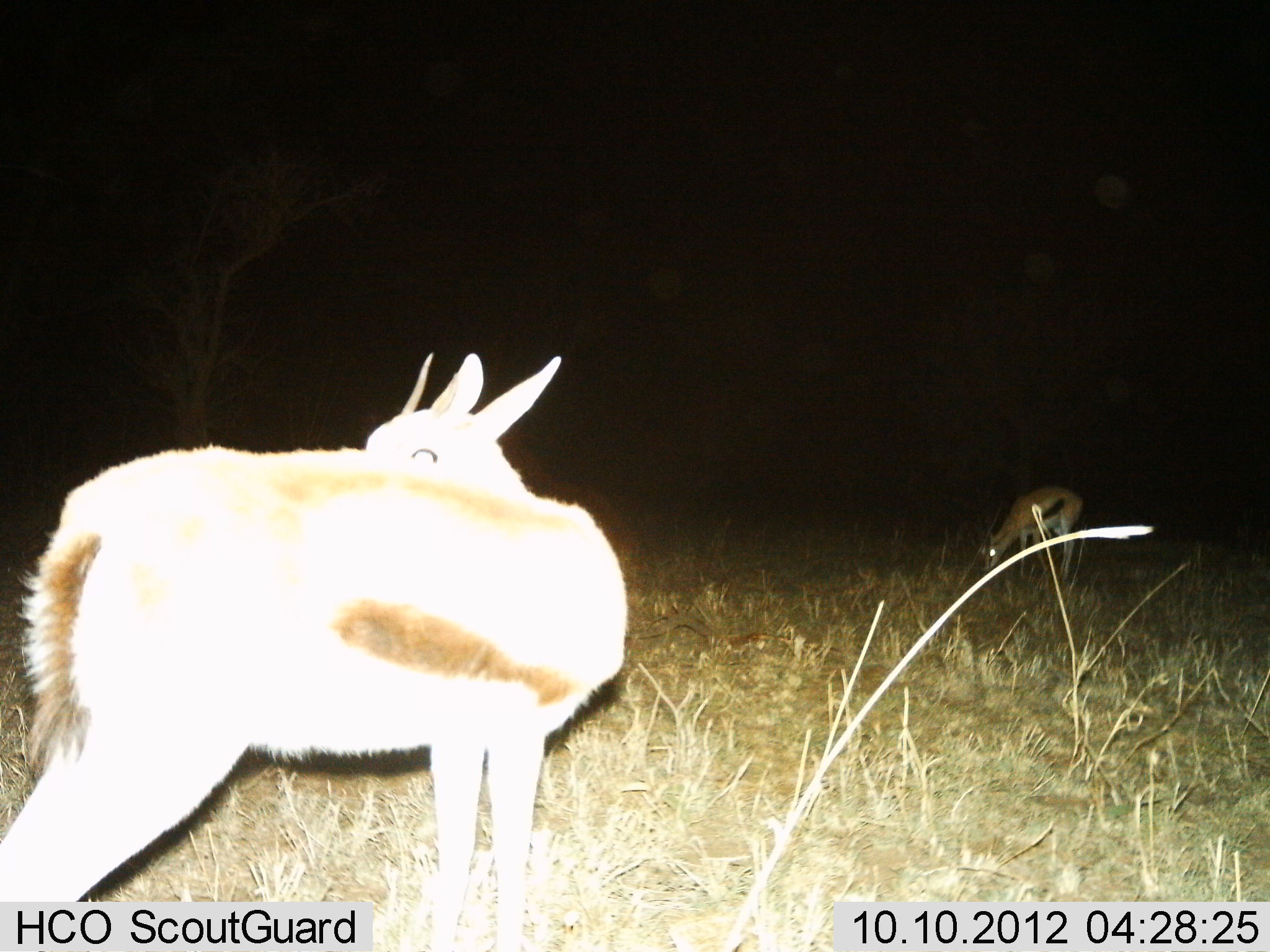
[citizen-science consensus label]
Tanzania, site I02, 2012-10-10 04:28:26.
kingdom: Animalia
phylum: Chordata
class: Mammalia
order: Artiodactyla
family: Bovidae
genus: Eudorcas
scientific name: Eudorcas thomsonii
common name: thomson's gazelle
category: gazellethomsons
Gazellethomsons (thomson's gazelle) (Eudorcas thomsonii), count 2. Behavior (volunteer vote fractions): standing 90%, resting 0%, moving 0%, interacting 0%. Young present (vote fraction): 0%. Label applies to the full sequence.